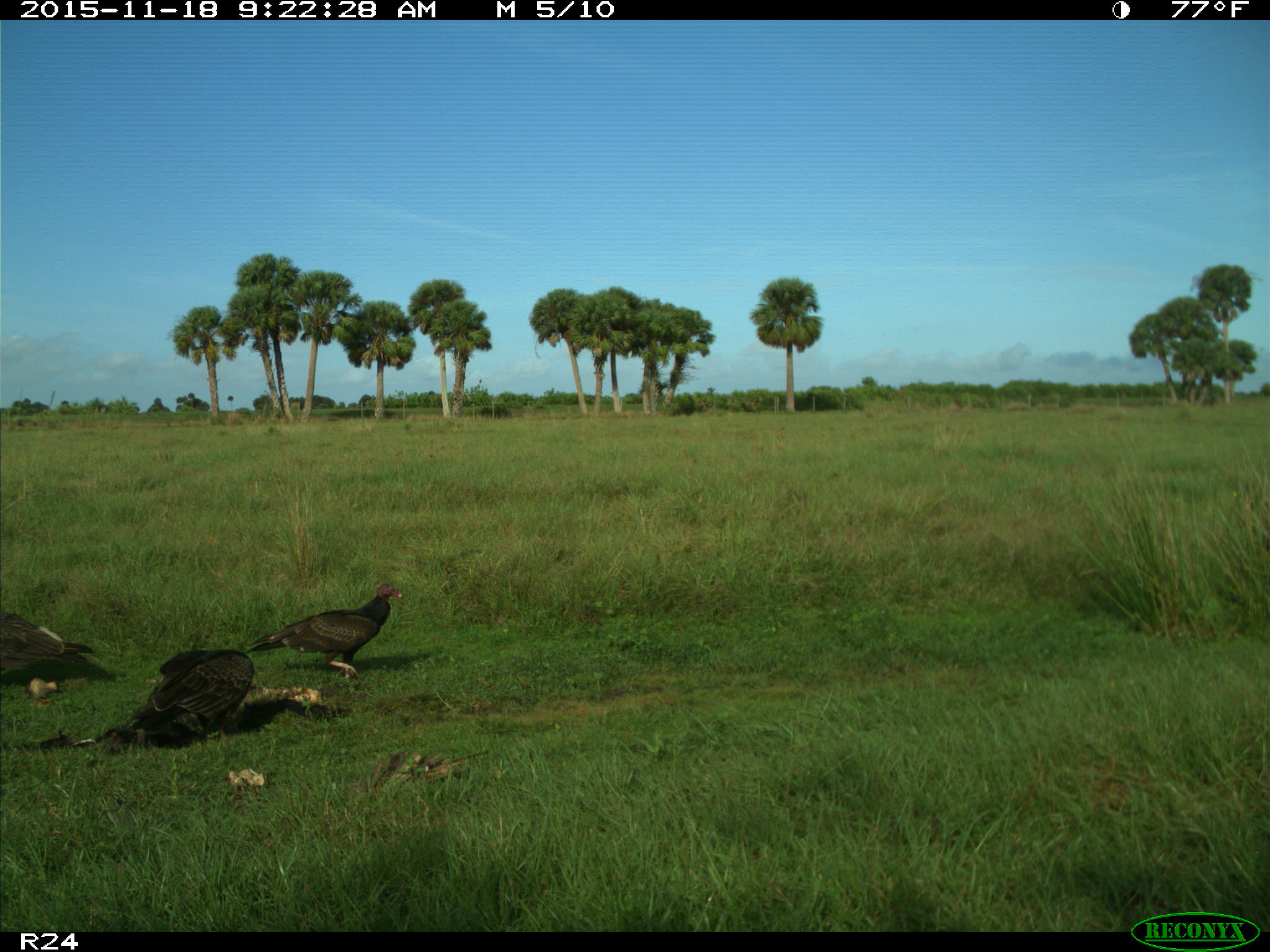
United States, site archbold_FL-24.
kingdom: Animalia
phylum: Chordata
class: Aves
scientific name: Aves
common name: birds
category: unidentified bird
Unidentified bird (birds) (Aves).